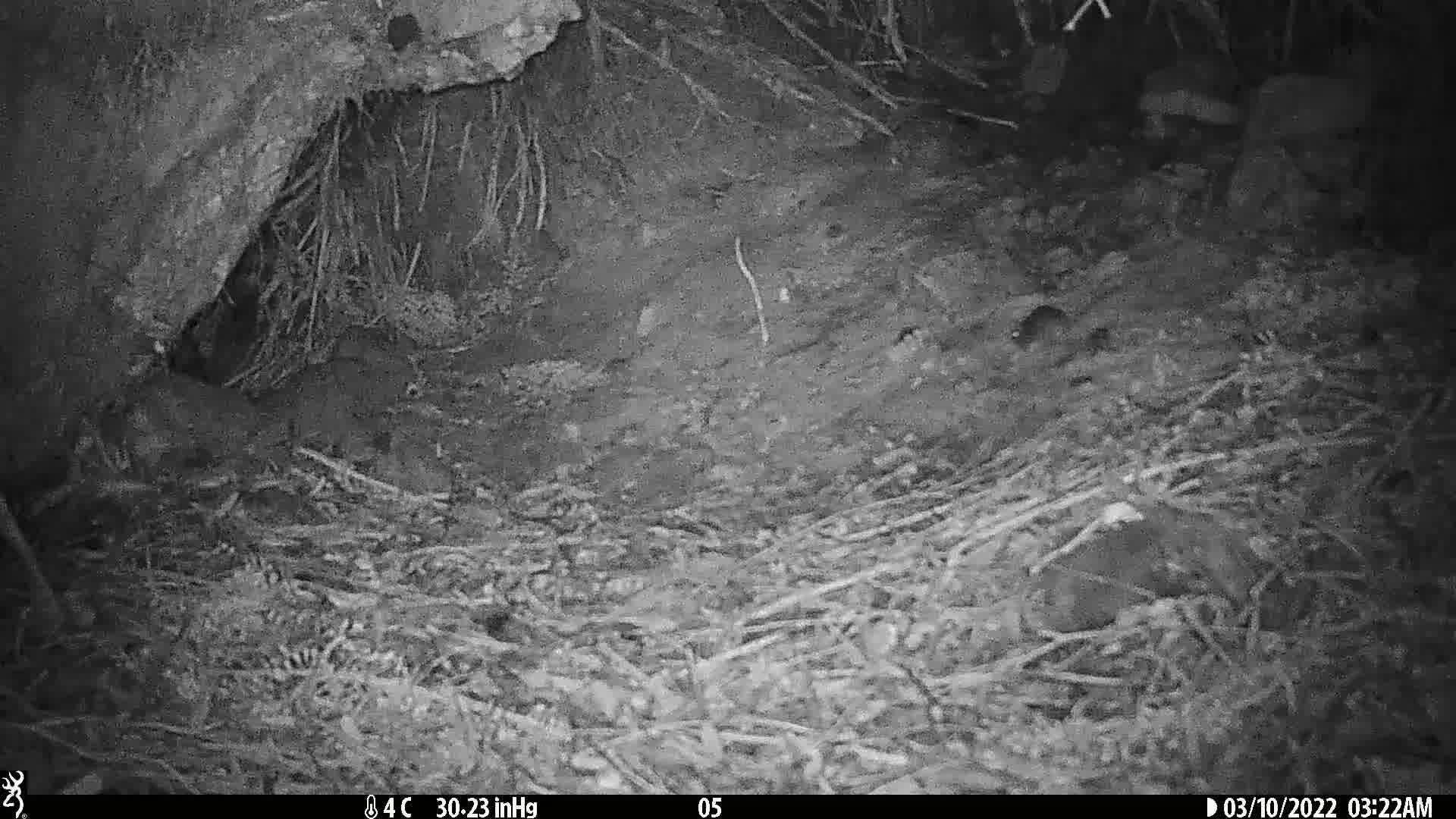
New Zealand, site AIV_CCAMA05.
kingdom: Animalia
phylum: Chordata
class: Mammalia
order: Rodentia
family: Muridae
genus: Mus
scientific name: Mus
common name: mouse